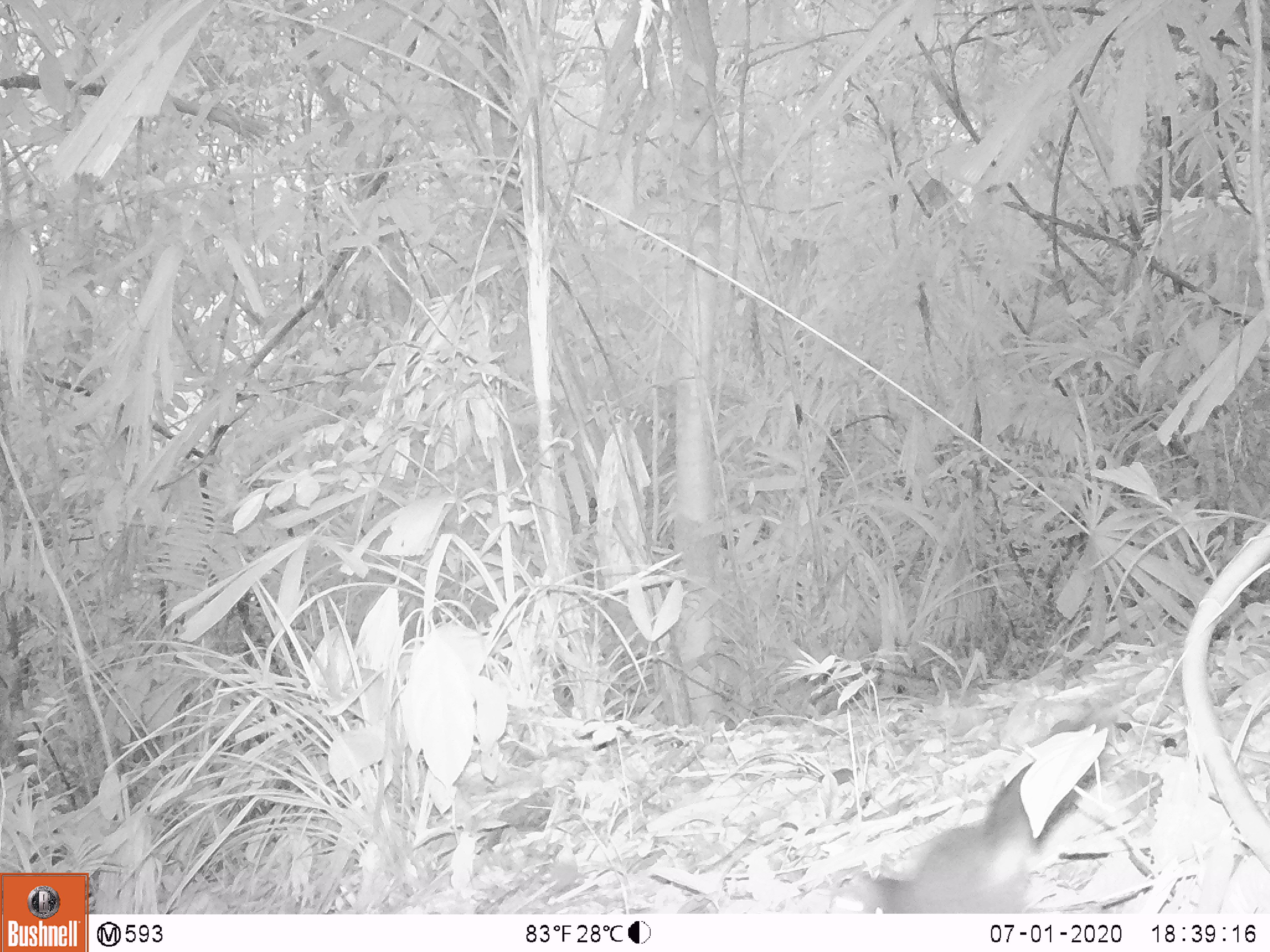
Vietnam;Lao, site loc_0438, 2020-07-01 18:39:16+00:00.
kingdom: Animalia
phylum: Chordata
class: Mammalia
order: Rodentia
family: Sciuridae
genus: Dremomys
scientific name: Dremomys rufigenis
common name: red-cheeked squirrel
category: red cheeked squirrel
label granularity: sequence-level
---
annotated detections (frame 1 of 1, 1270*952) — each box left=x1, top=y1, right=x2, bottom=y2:
red cheeked squirrel: left=828, top=703, right=1118, bottom=914